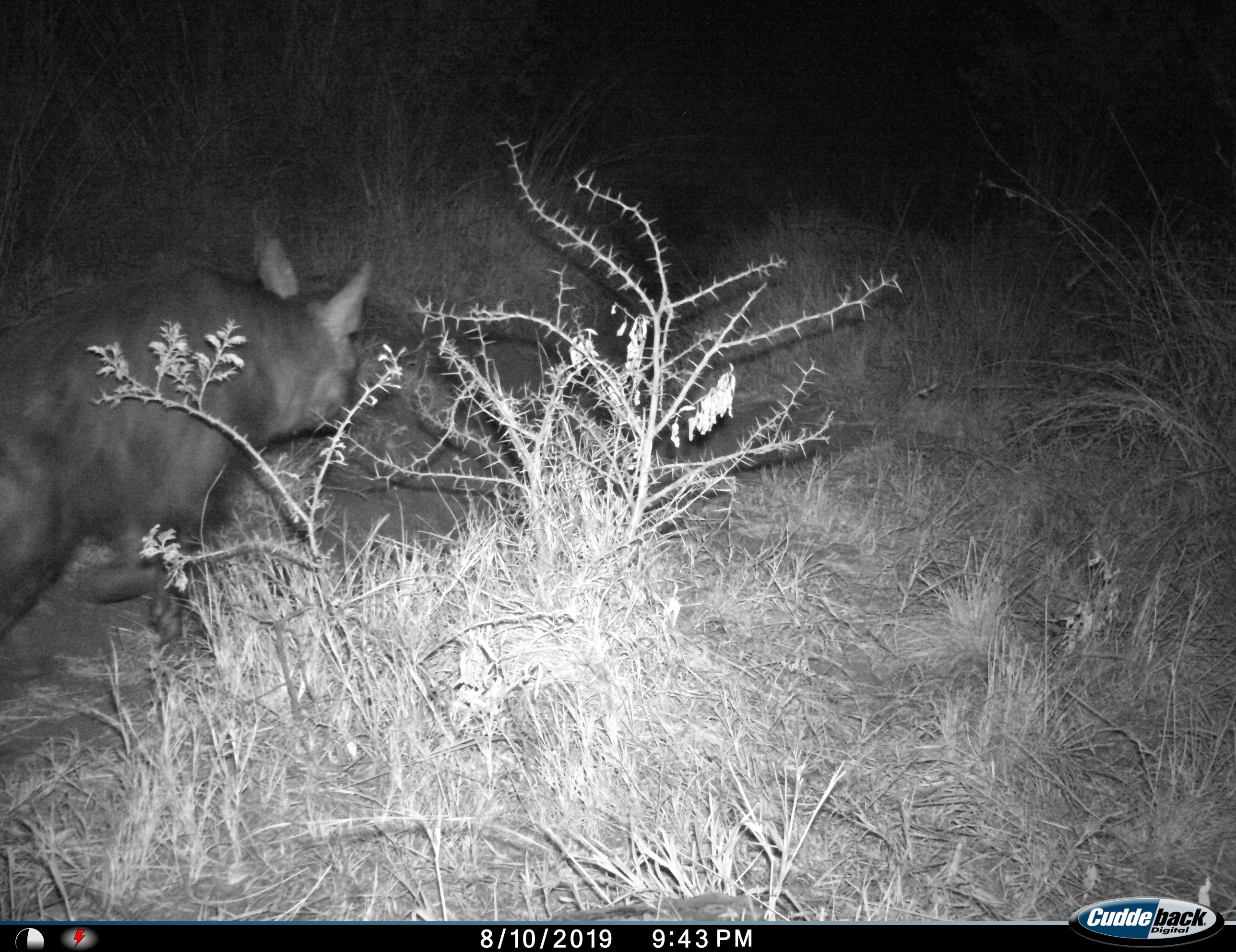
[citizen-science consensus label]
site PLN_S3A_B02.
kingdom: Animalia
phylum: Chordata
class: Mammalia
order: Carnivora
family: Hyaenidae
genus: Parahyaena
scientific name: Parahyaena brunnea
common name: brown hyena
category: hyenabrown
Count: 1.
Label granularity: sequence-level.